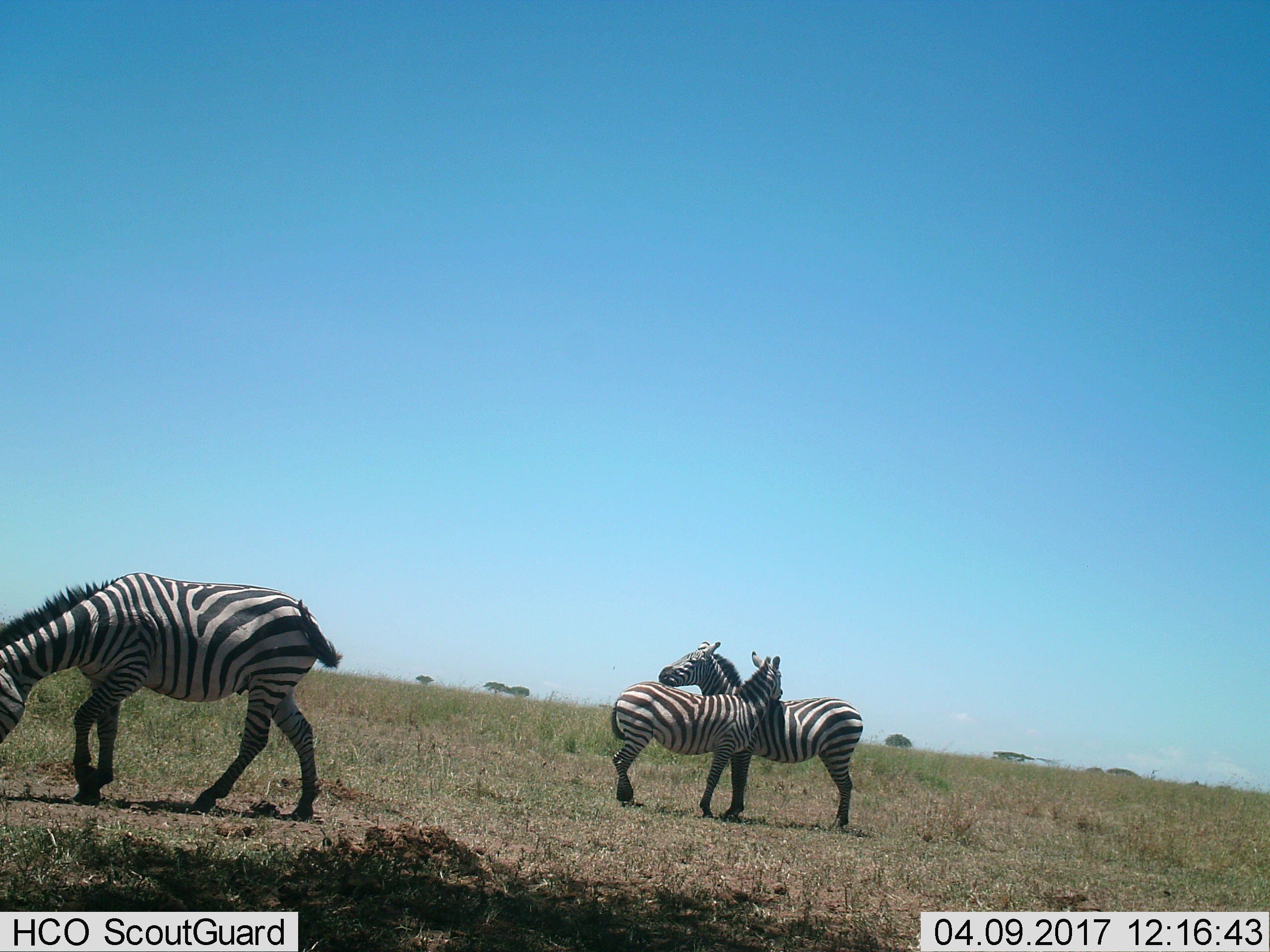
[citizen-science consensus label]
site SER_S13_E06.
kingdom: Animalia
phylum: Chordata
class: Mammalia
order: Perissodactyla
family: Equidae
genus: Equus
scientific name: Equus quagga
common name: plains zebra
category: zebraplains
Zebraplains (plains zebra) (Equus quagga), count 3. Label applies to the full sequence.